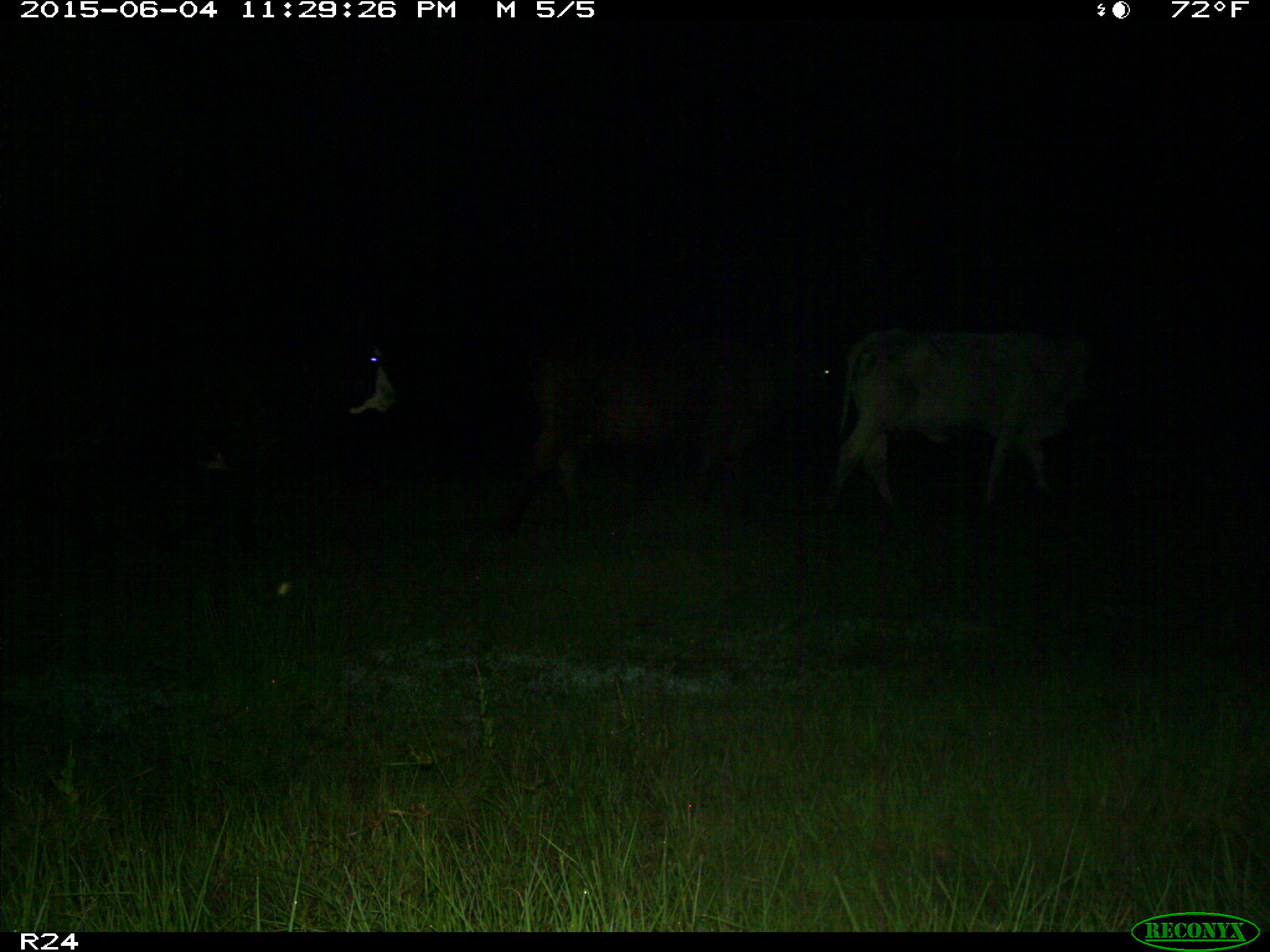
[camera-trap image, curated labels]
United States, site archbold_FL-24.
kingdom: Animalia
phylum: Chordata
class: Mammalia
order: Artiodactyla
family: Bovidae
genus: Bos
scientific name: Bos taurus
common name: domestic cow